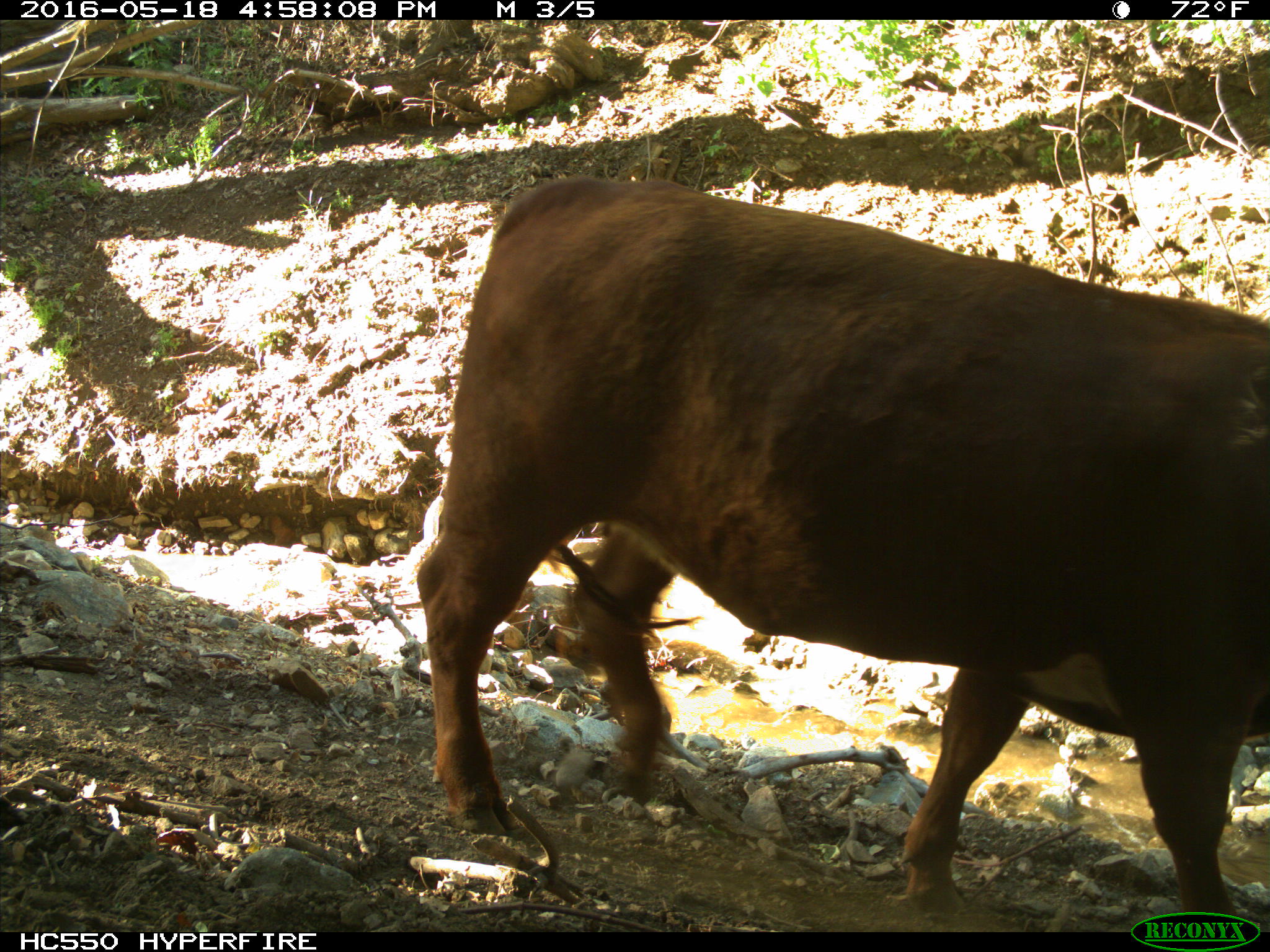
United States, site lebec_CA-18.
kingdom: Animalia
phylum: Chordata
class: Mammalia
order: Artiodactyla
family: Bovidae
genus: Bos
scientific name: Bos taurus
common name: domestic cow